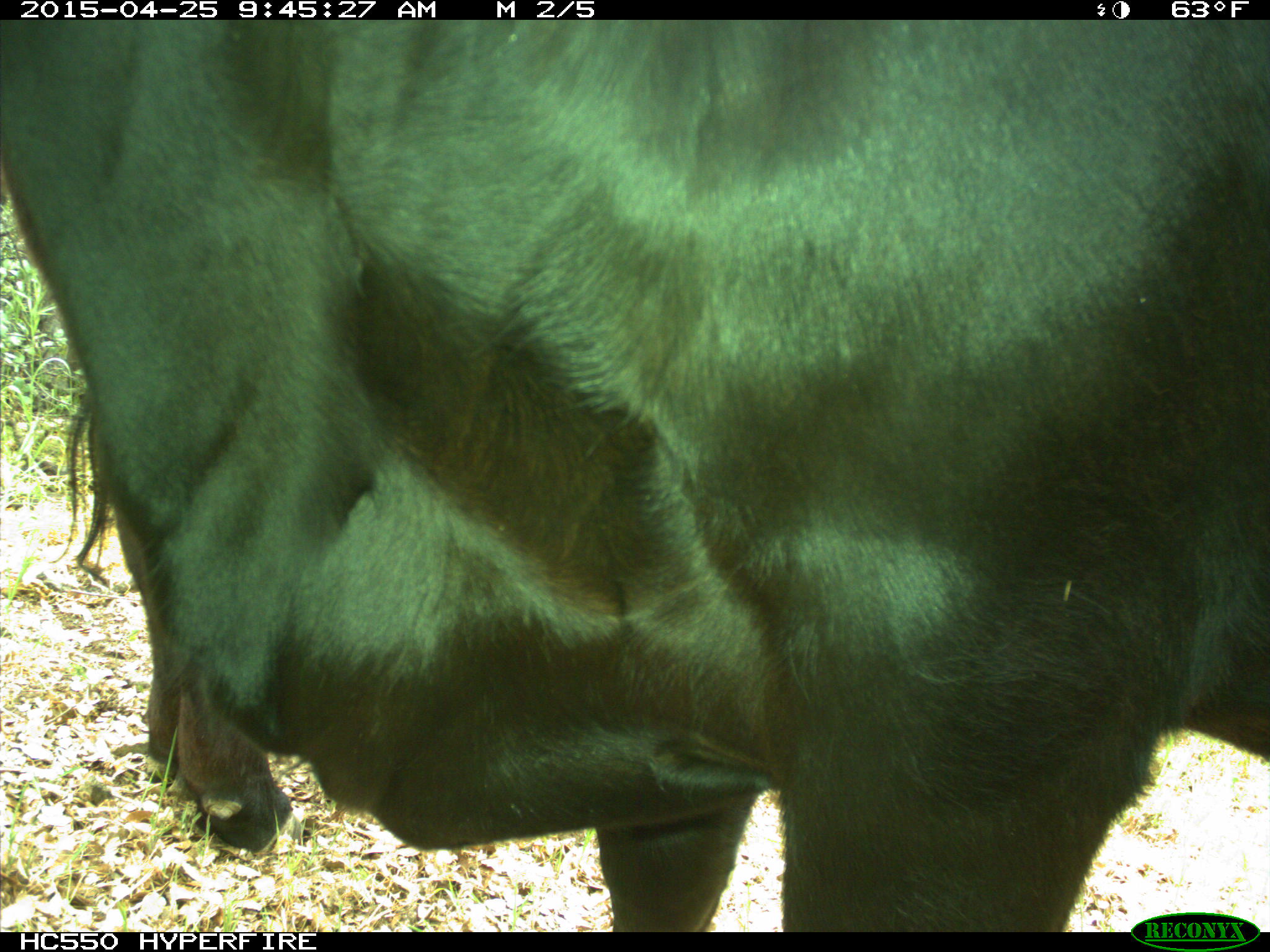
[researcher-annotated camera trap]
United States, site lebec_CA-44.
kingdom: Animalia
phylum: Chordata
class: Mammalia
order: Artiodactyla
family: Suidae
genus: Sus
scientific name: Sus scrofa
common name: wild boar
Sus scrofa (wild boar).